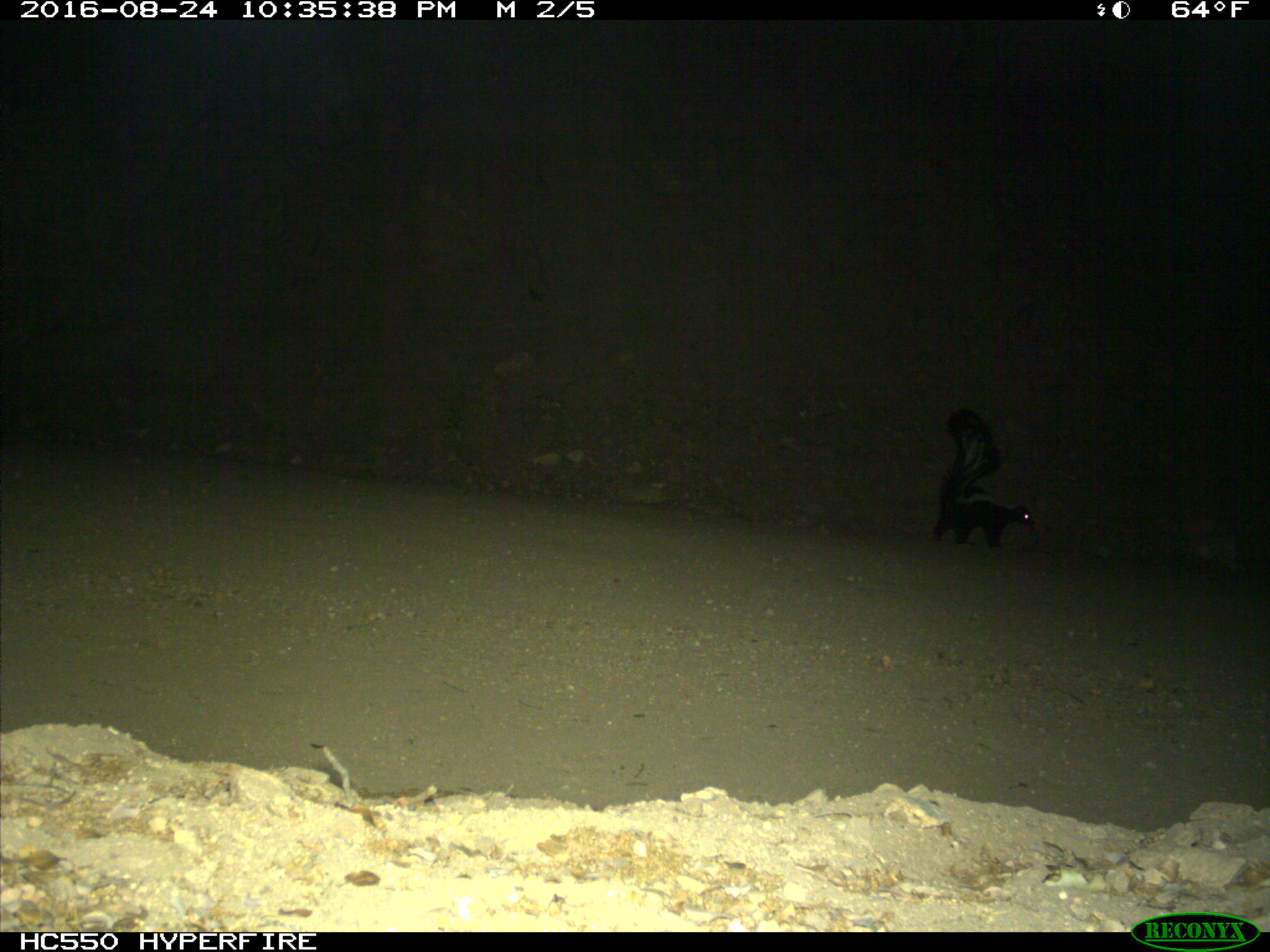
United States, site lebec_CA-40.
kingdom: Animalia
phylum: Chordata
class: Mammalia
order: Carnivora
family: Mephitidae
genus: Mephitis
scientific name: Mephitis mephitis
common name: striped skunk